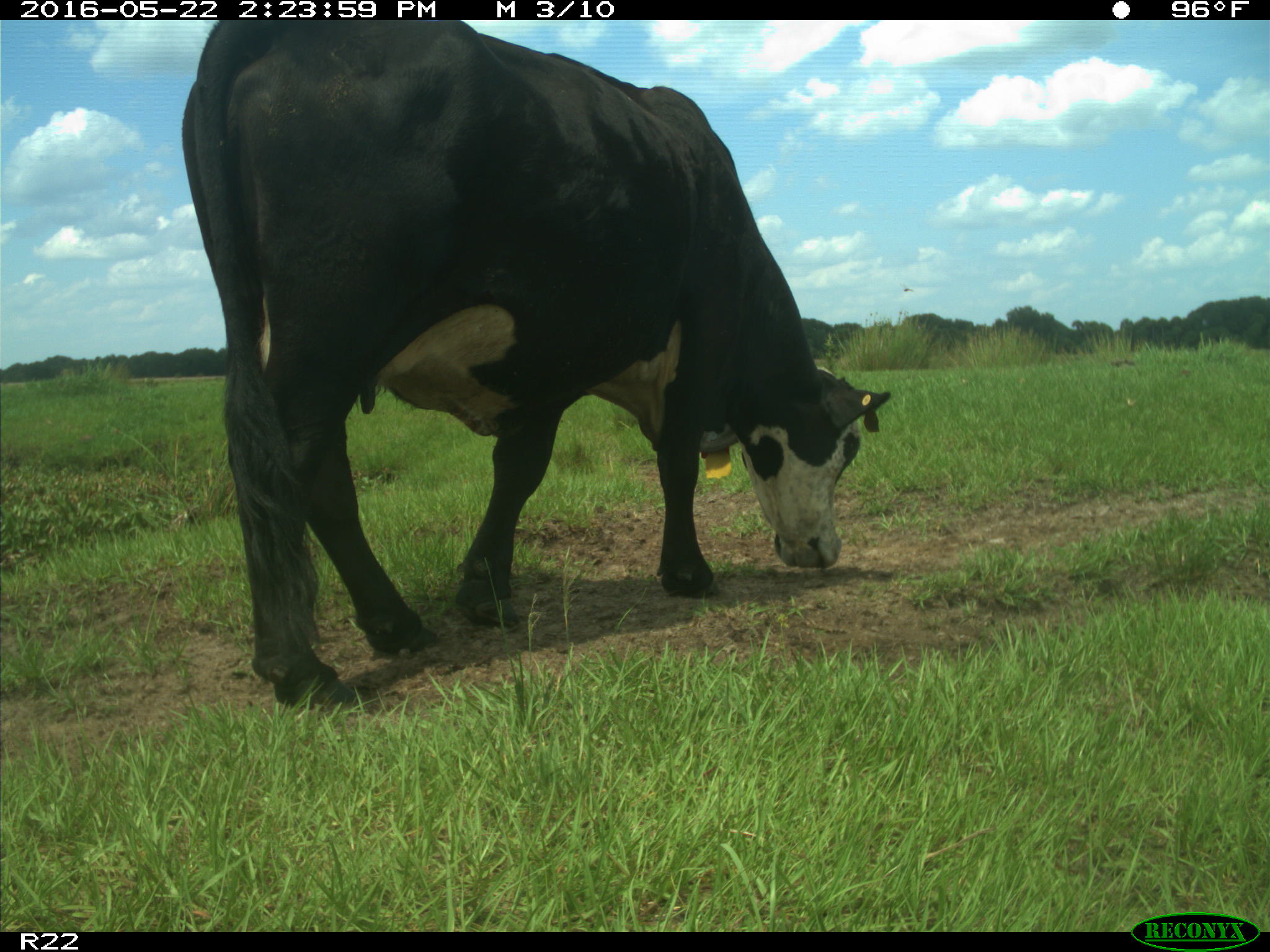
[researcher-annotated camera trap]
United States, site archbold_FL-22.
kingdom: Animalia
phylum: Chordata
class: Mammalia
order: Artiodactyla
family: Bovidae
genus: Bos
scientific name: Bos taurus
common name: domestic cow